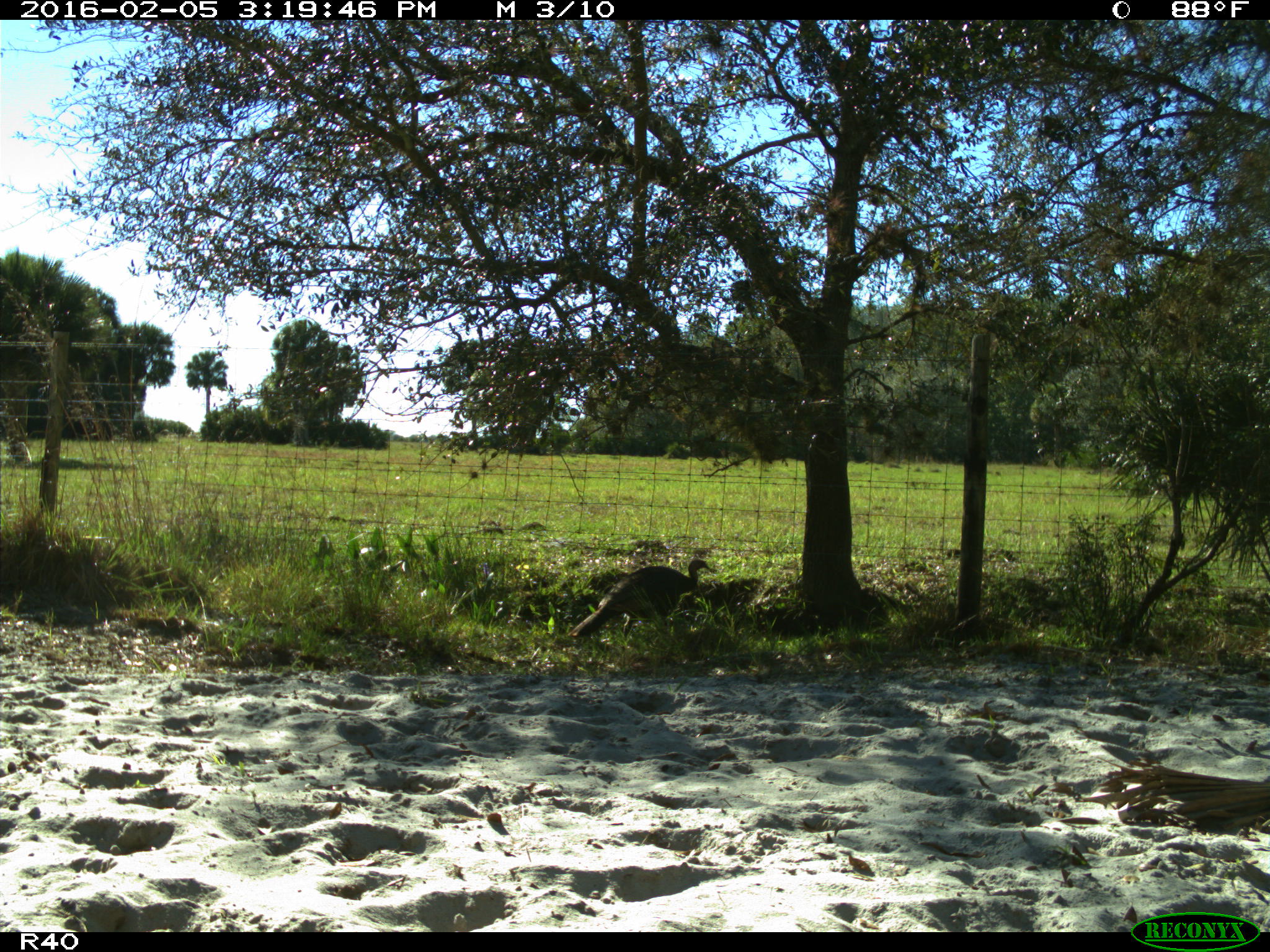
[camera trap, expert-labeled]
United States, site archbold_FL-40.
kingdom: Animalia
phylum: Chordata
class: Aves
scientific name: Aves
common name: birds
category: unidentified bird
Unidentified bird (birds) (Aves).